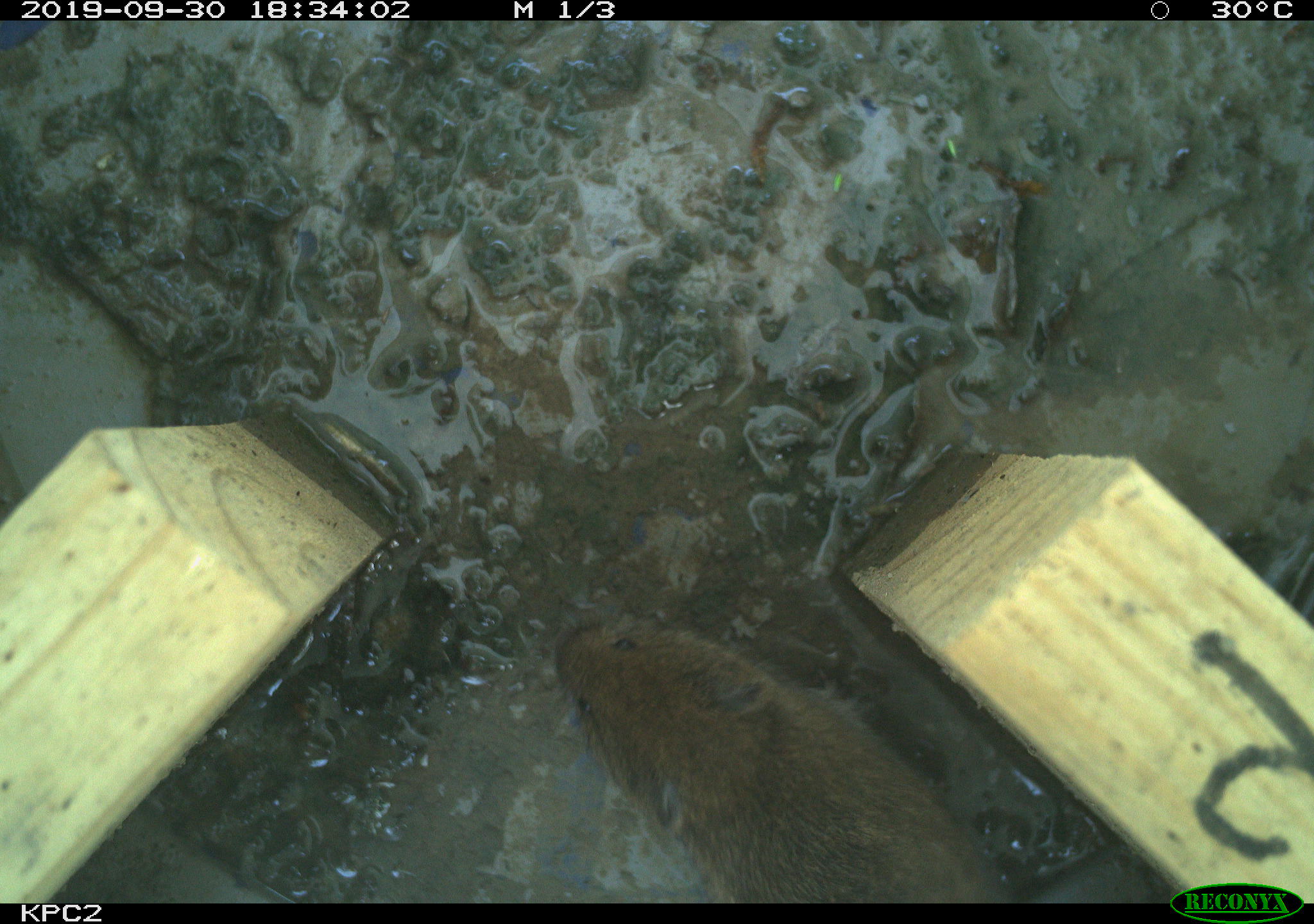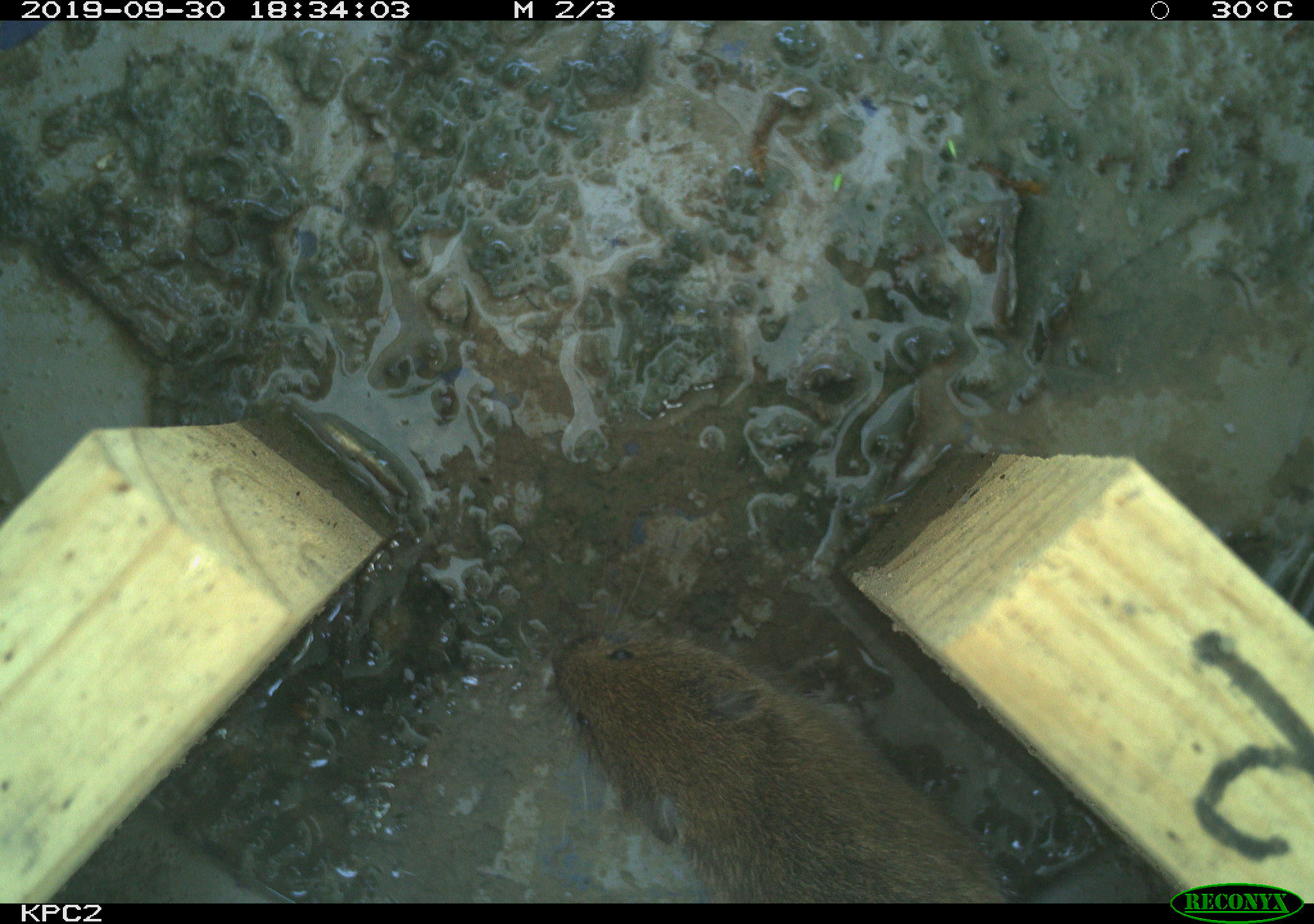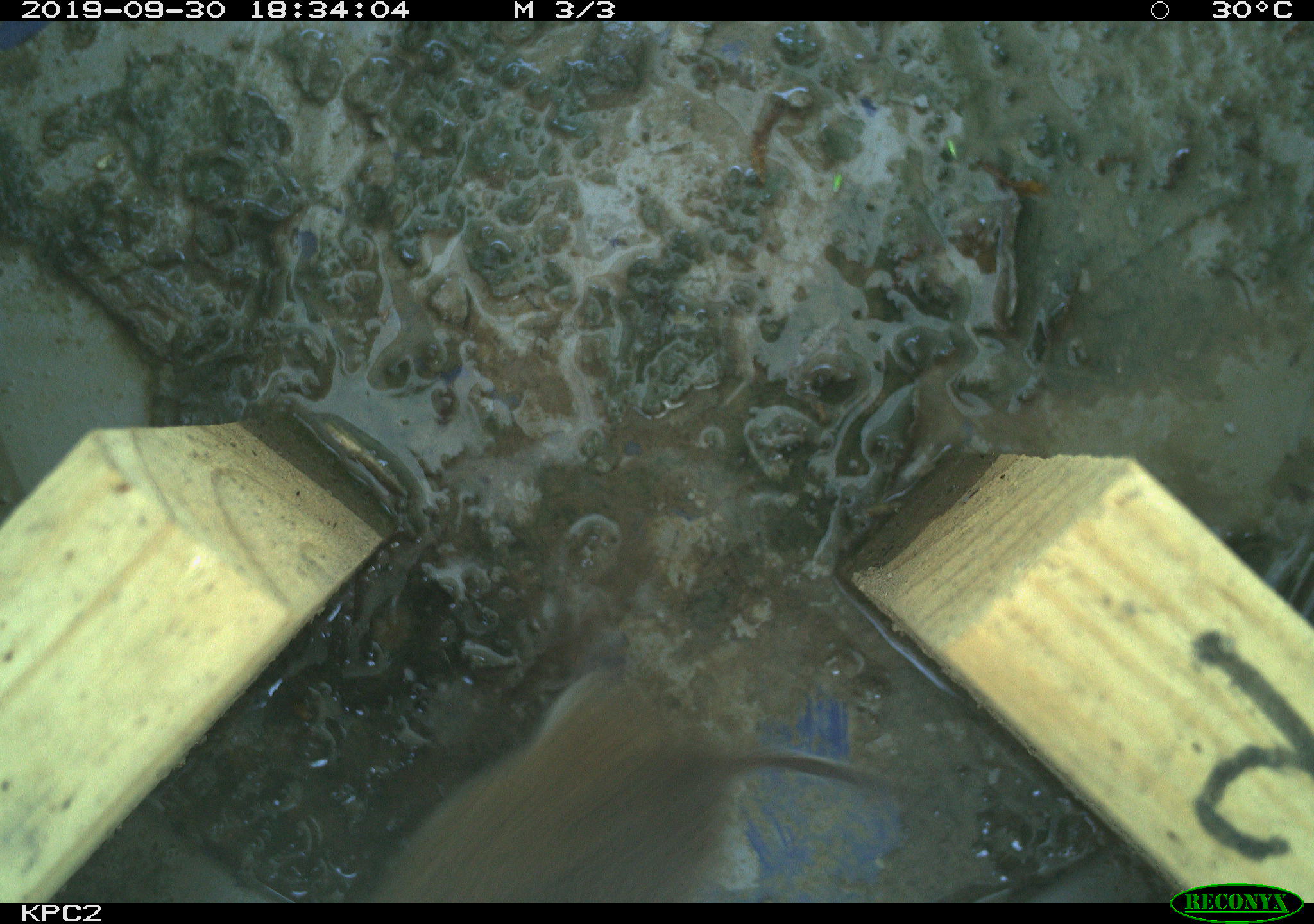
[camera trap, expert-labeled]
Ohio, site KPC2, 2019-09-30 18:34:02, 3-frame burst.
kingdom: Animalia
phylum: Chordata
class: Mammalia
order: Rodentia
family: Cricetidae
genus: Microtus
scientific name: Microtus pennsylvanicus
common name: meadow vole